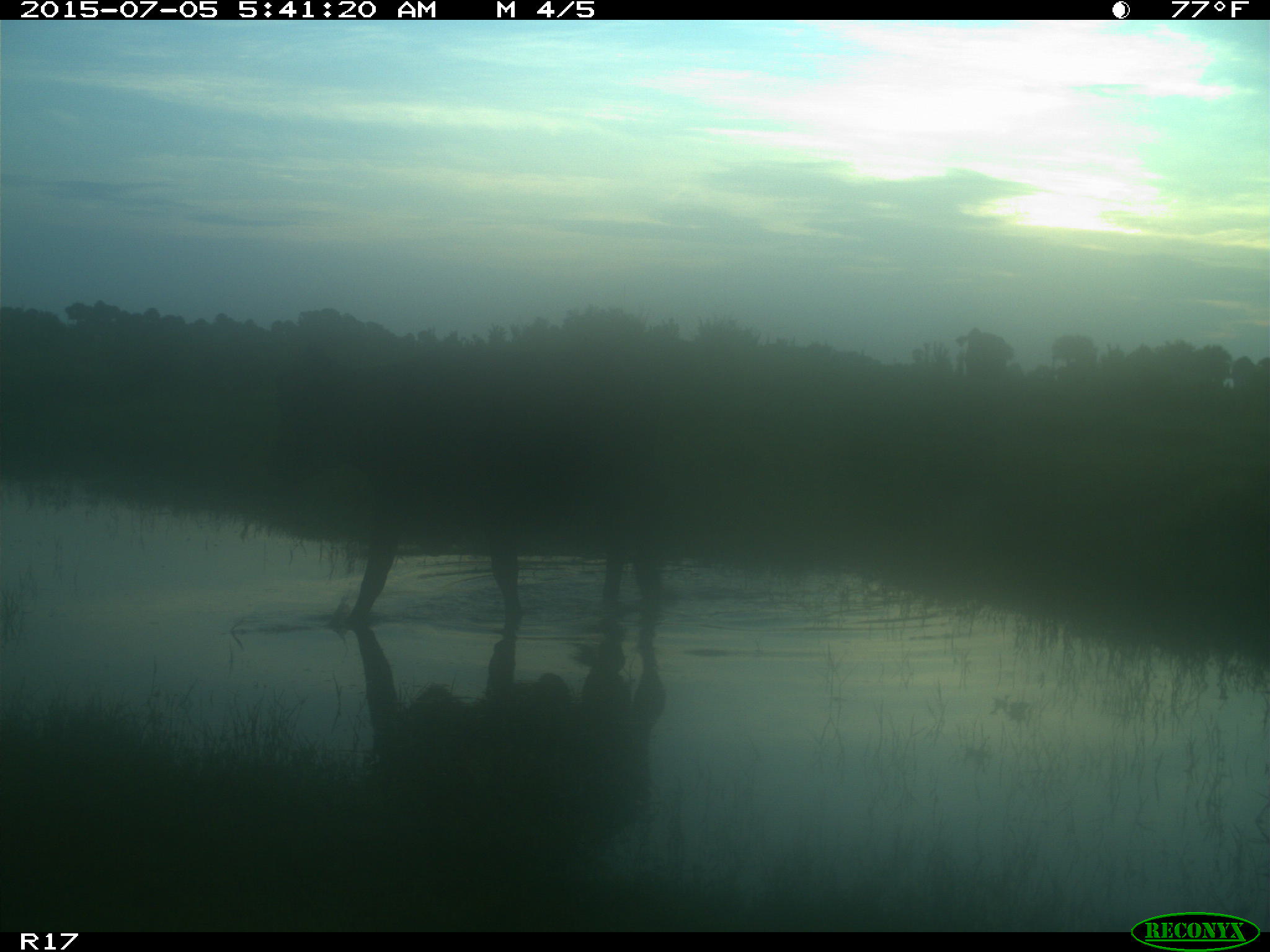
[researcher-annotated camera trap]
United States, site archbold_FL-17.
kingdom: Animalia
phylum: Chordata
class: Mammalia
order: Artiodactyla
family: Bovidae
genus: Bos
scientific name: Bos taurus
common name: domestic cow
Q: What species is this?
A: Bos taurus (domestic cow).